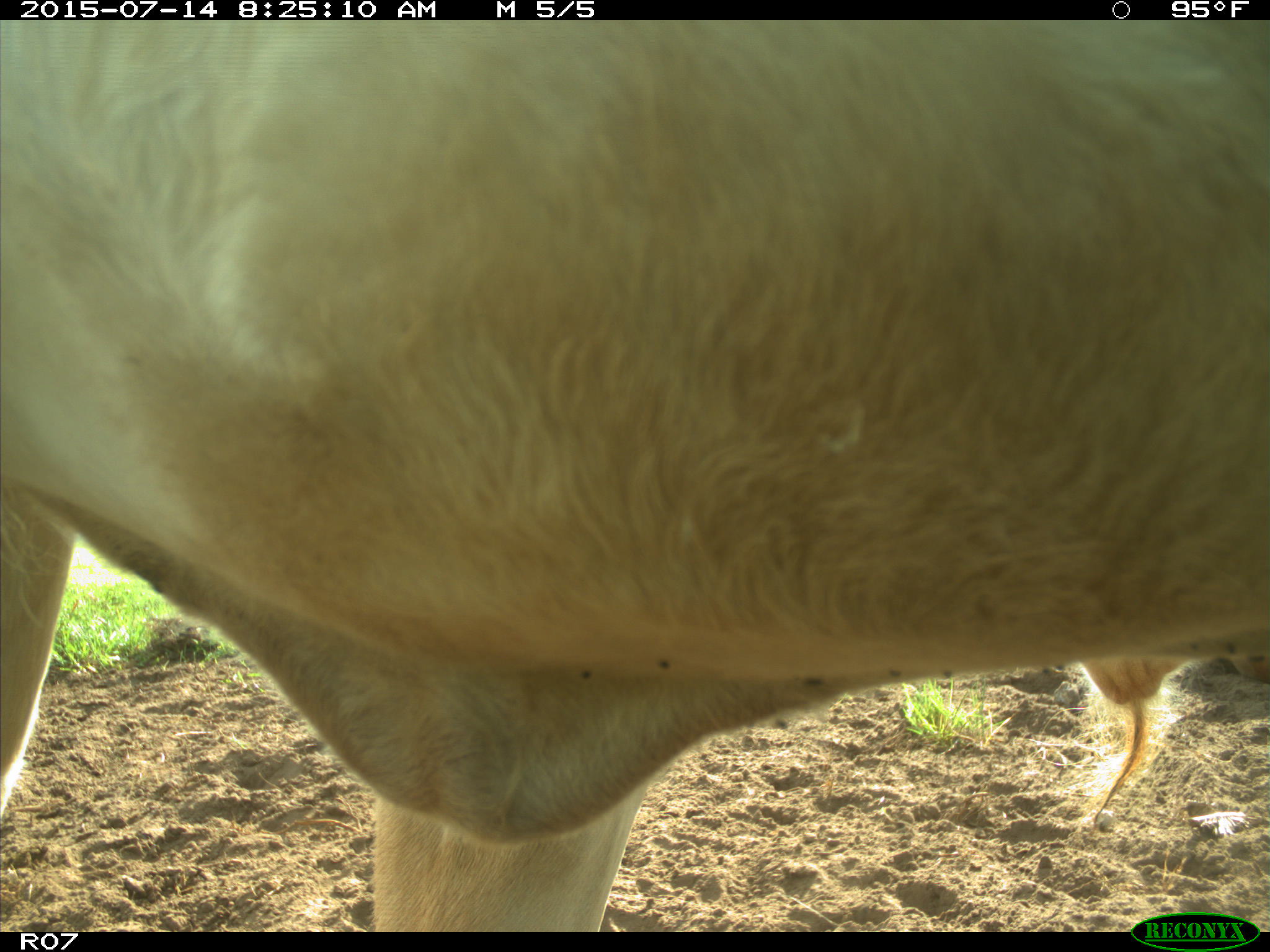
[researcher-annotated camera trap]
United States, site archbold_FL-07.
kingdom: Animalia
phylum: Chordata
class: Mammalia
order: Artiodactyla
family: Bovidae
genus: Bos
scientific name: Bos taurus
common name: domestic cow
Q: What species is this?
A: Bos taurus (domestic cow).